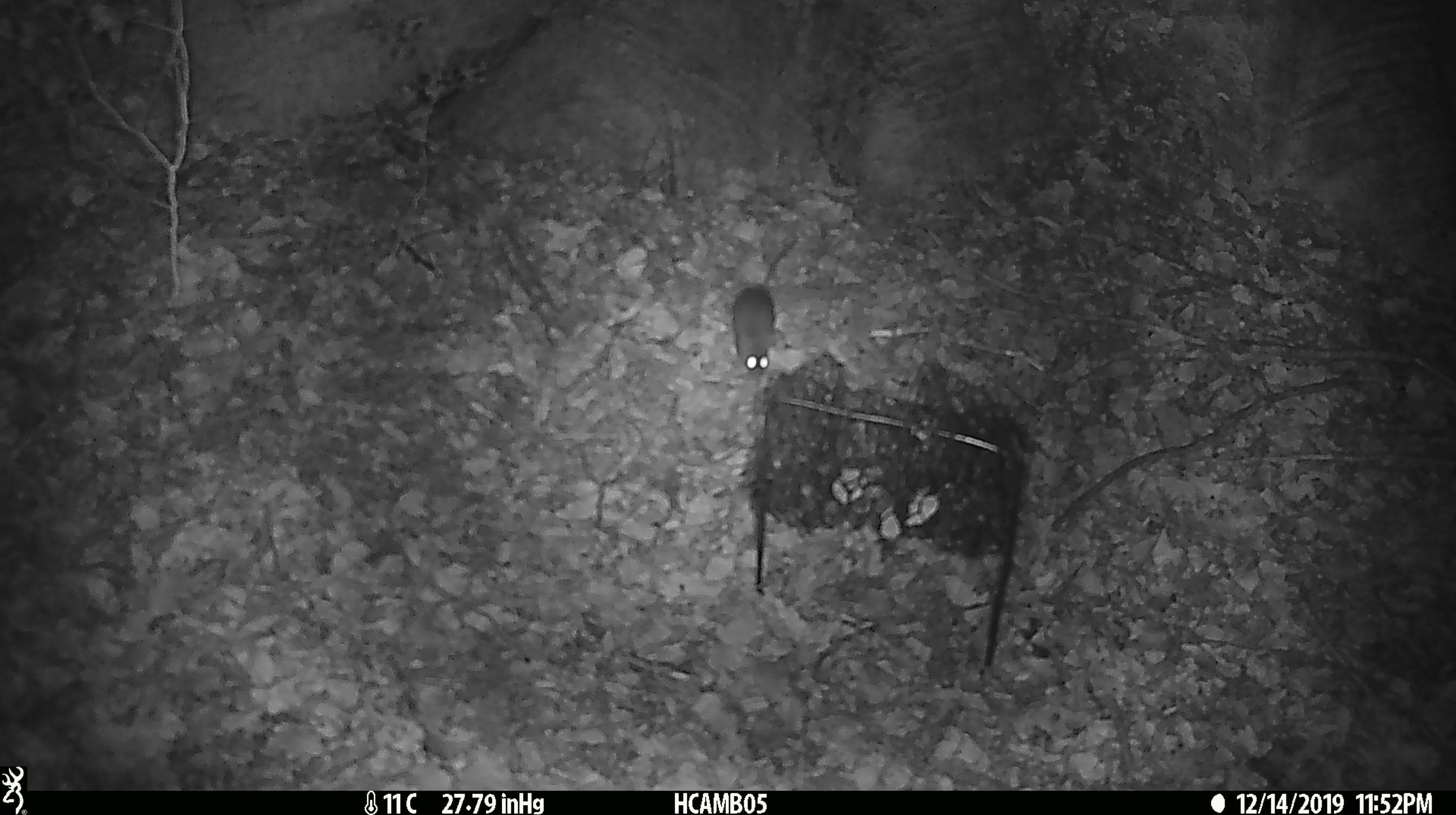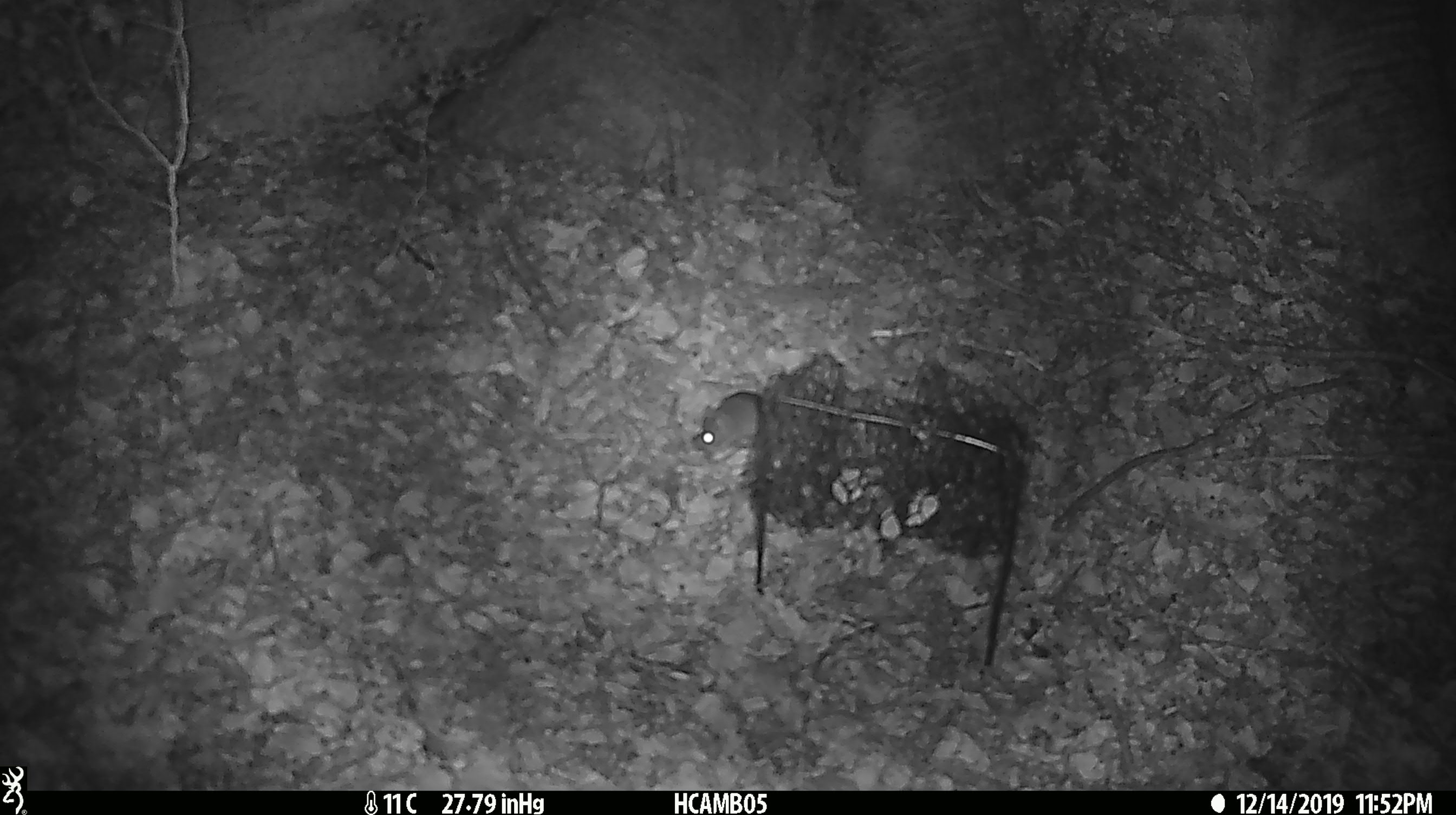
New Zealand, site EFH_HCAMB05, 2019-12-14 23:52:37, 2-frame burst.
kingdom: Animalia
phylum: Chordata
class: Mammalia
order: Rodentia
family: Muridae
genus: Mus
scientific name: Mus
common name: mouse